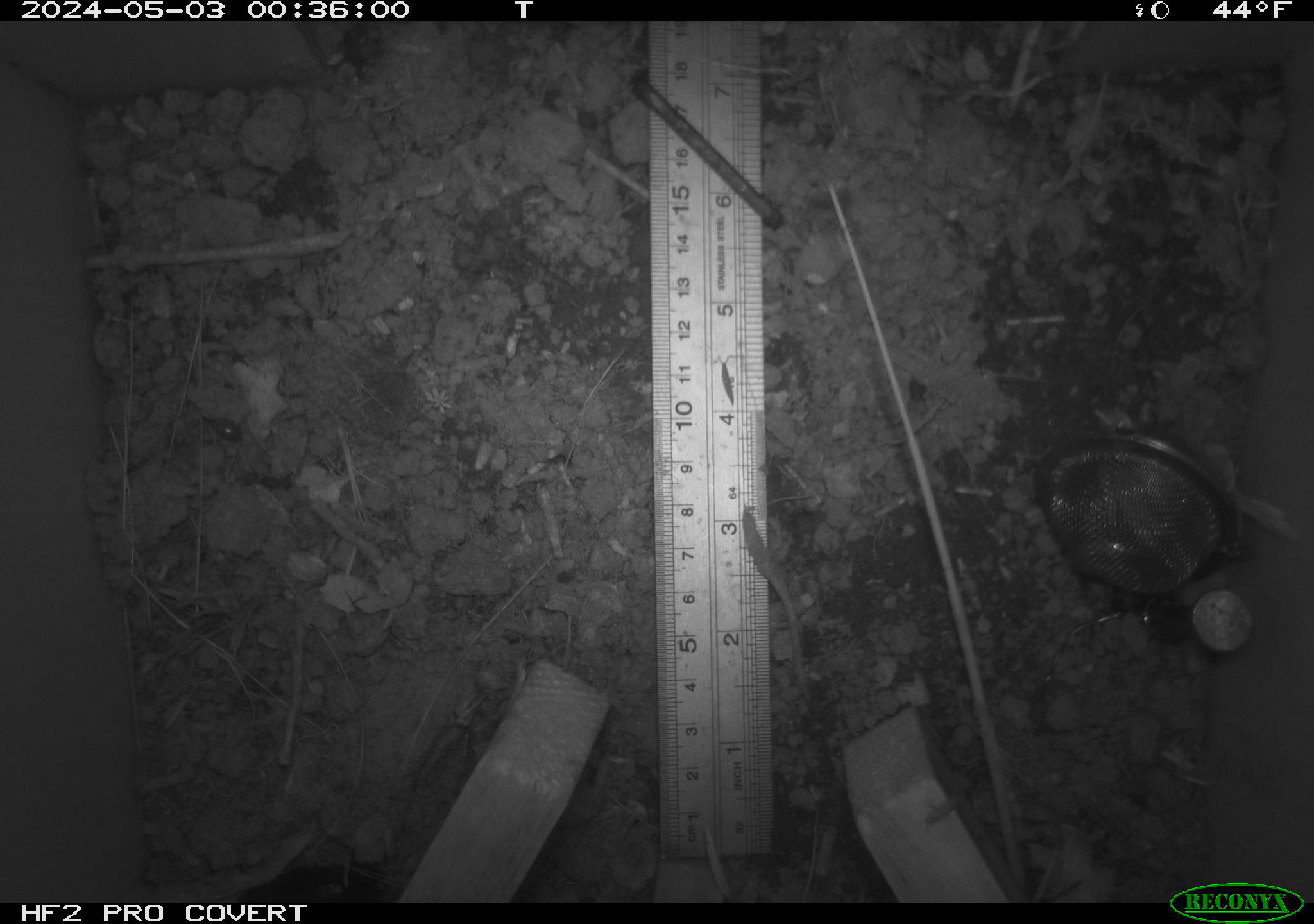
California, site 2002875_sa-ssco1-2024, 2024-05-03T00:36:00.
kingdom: Animalia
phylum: Arthropoda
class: Insecta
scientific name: Insecta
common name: insect